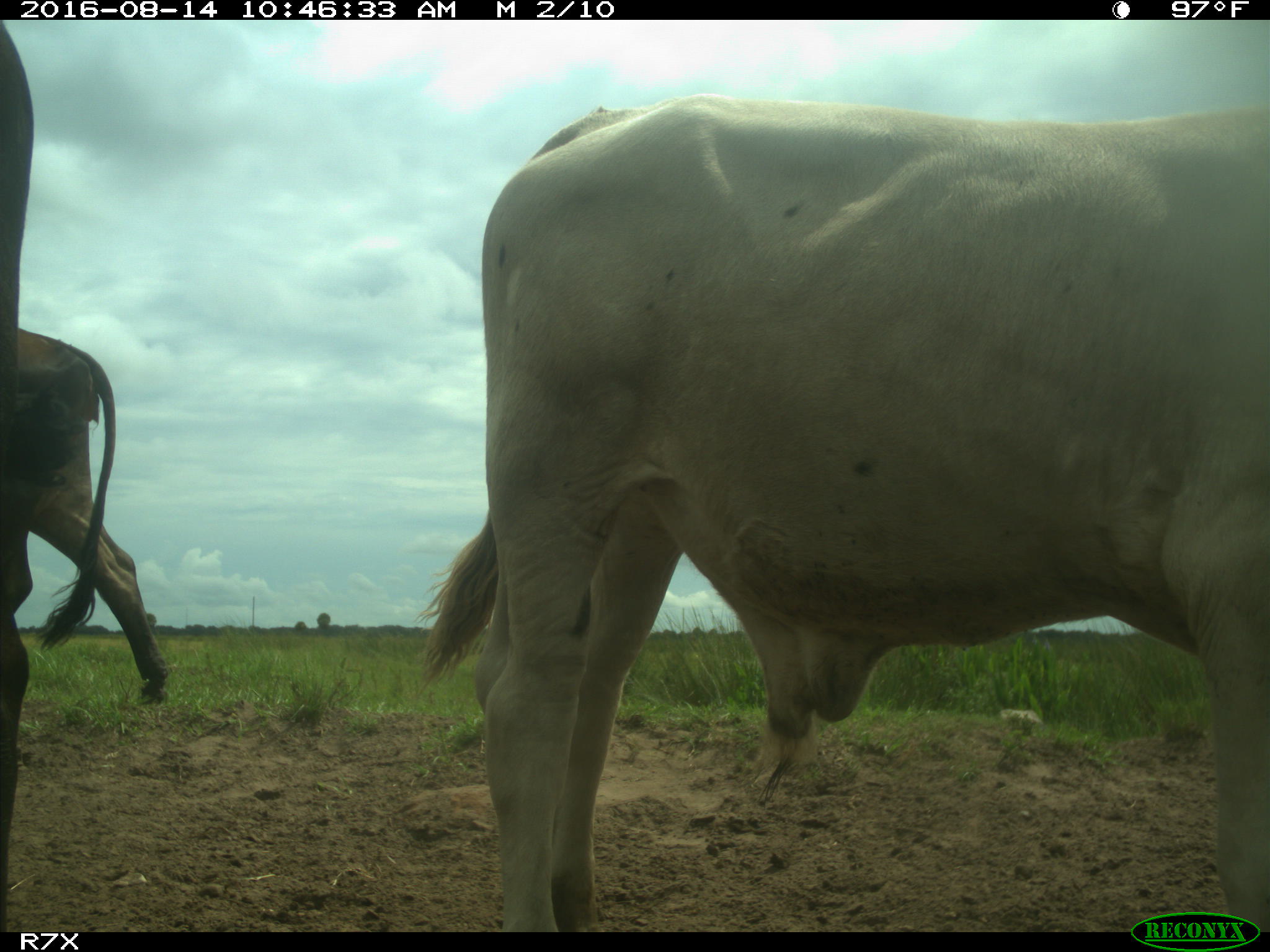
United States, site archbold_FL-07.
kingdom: Animalia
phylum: Chordata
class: Mammalia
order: Artiodactyla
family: Bovidae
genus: Bos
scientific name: Bos taurus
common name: domestic cow